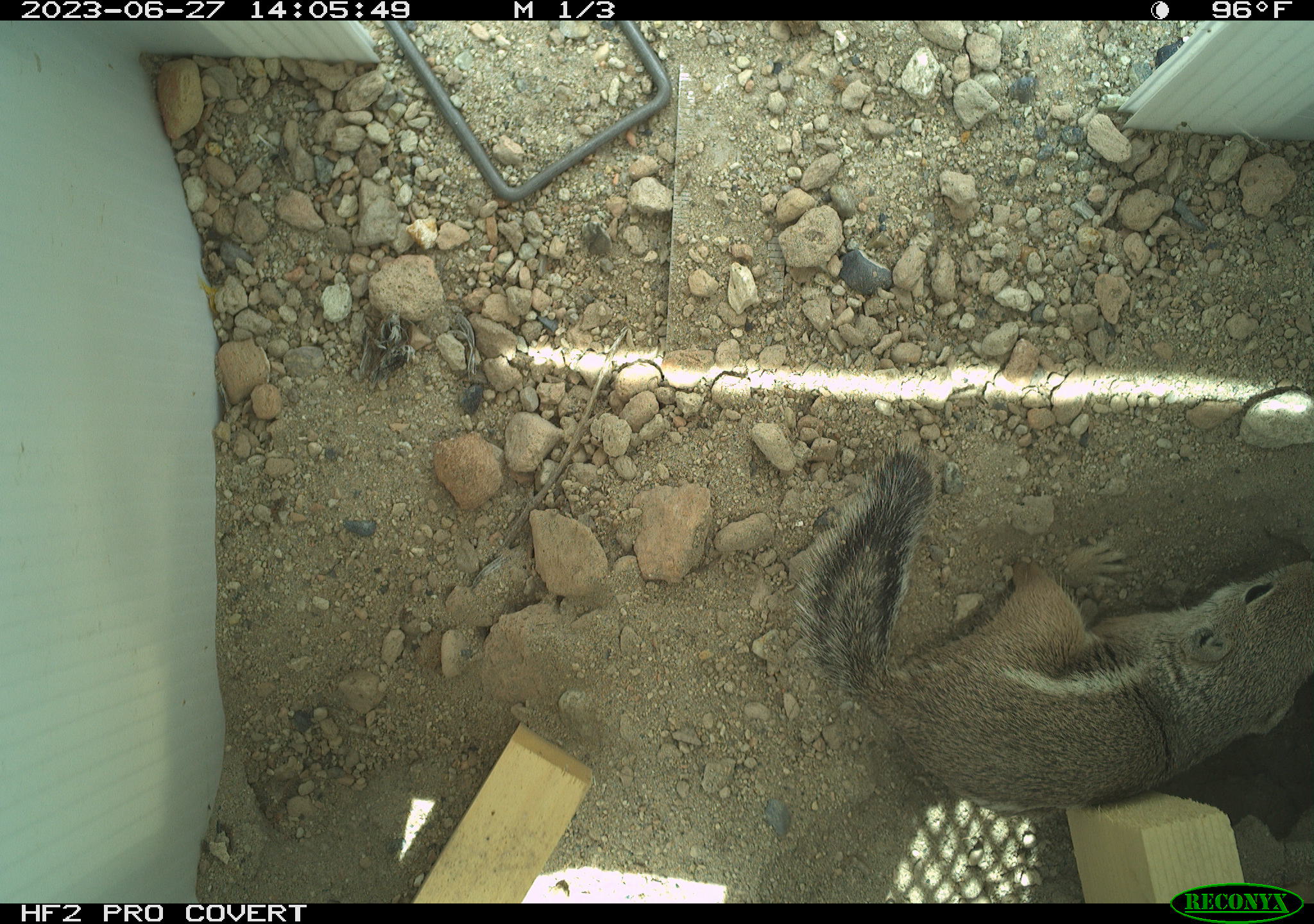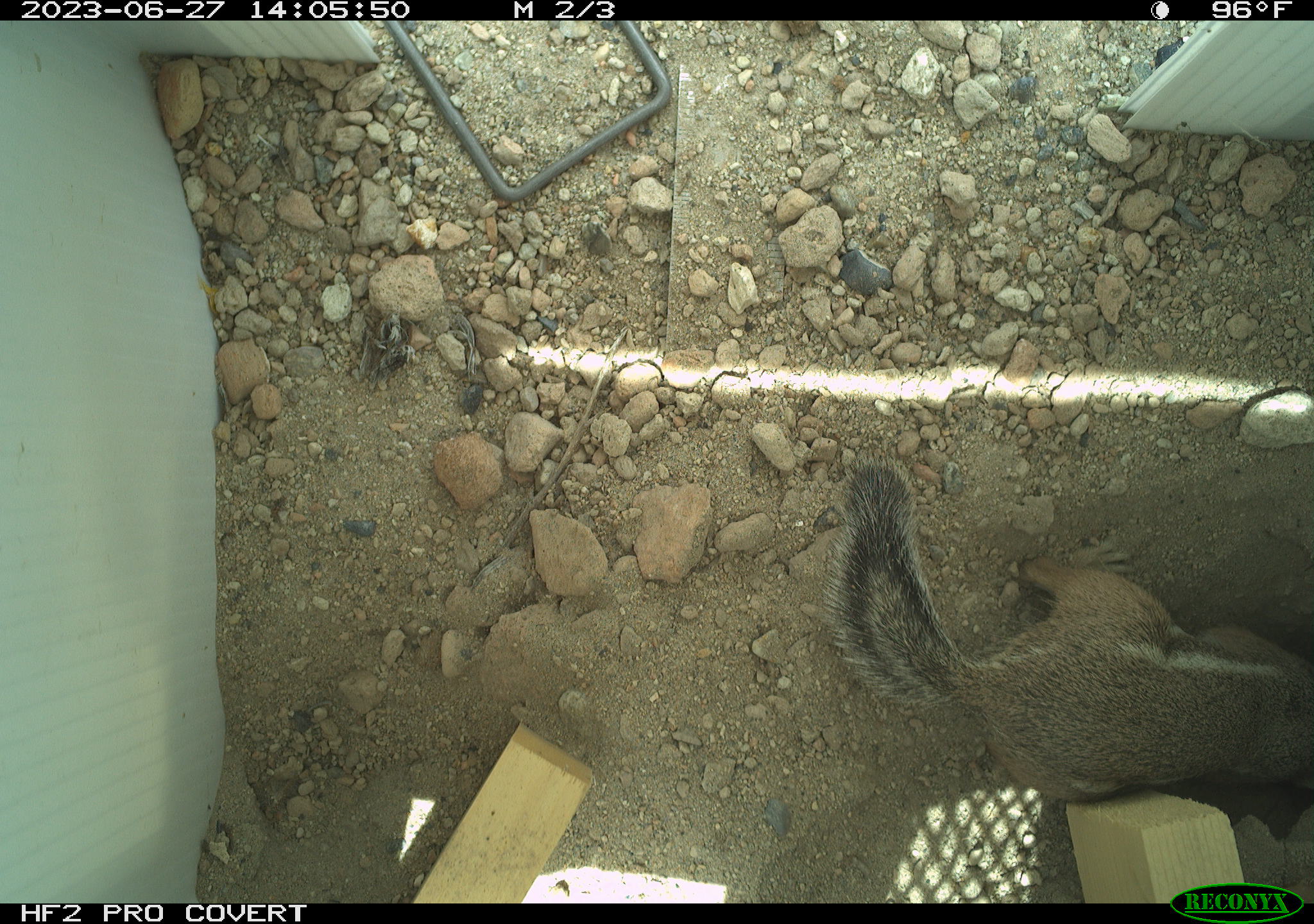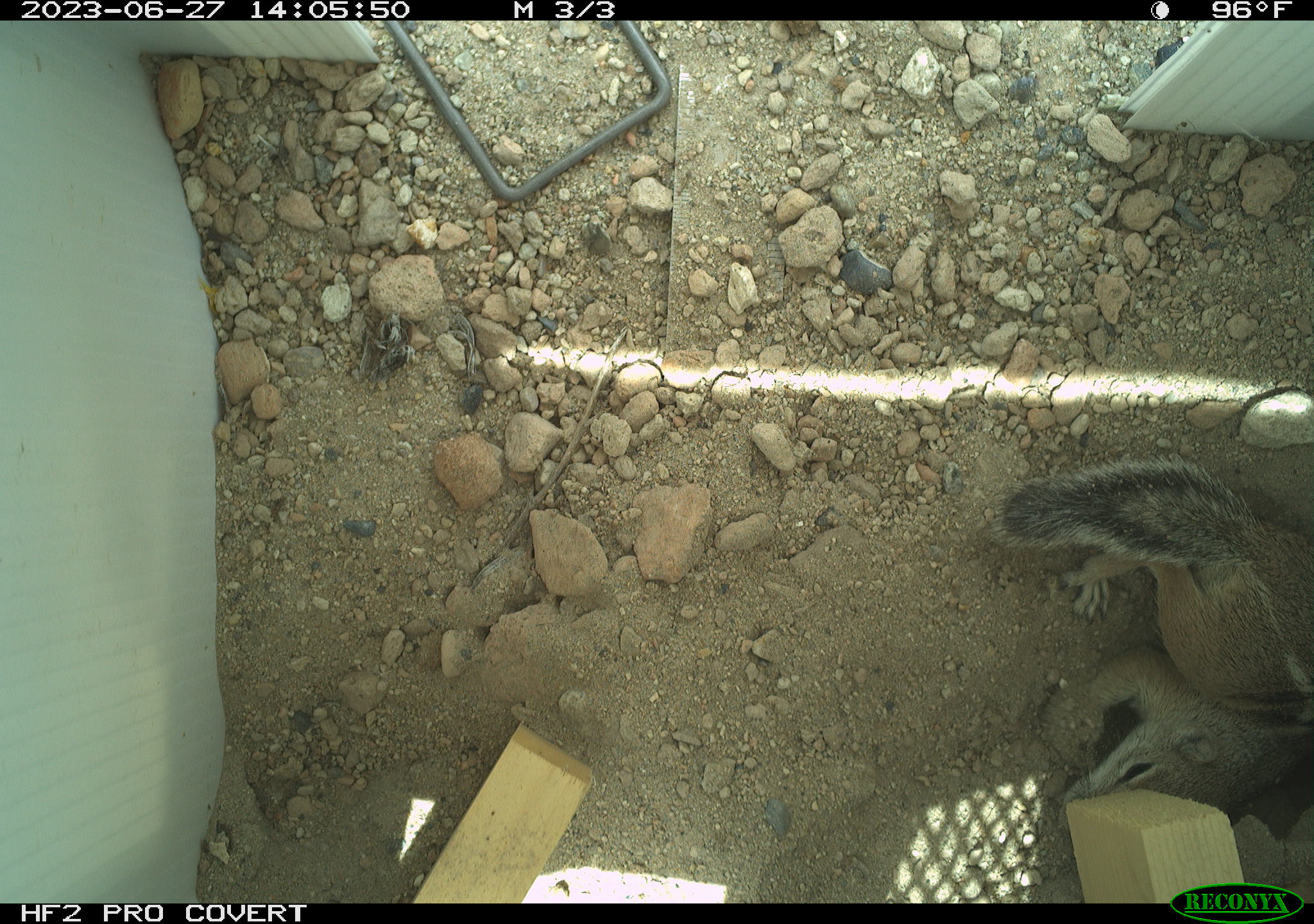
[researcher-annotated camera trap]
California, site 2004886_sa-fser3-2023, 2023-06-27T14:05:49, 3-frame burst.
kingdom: Animalia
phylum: Chordata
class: Mammalia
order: Rodentia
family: Sciuridae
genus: Ammospermophilus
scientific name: Ammospermophilus leucurus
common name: white-tailed antelope squirrel